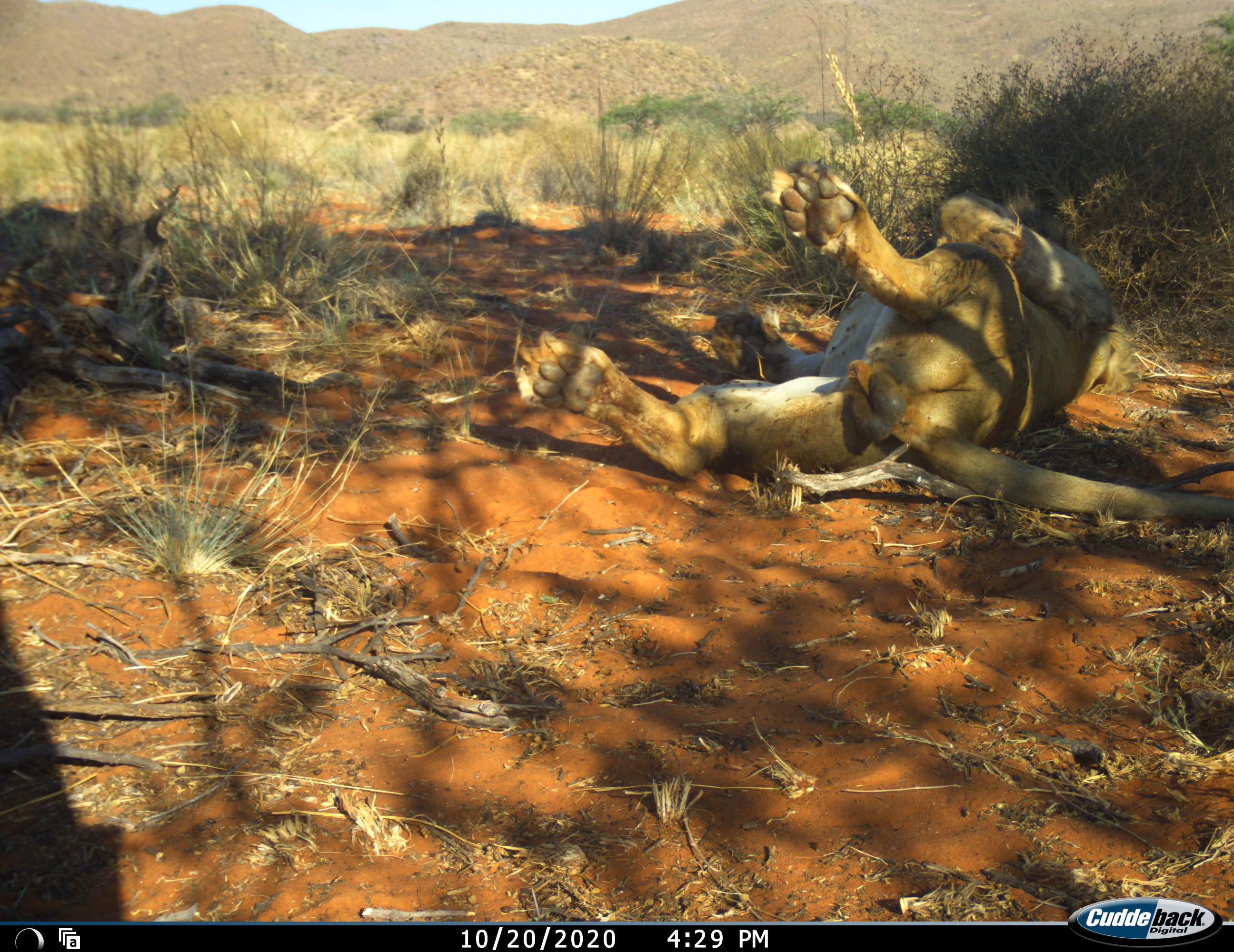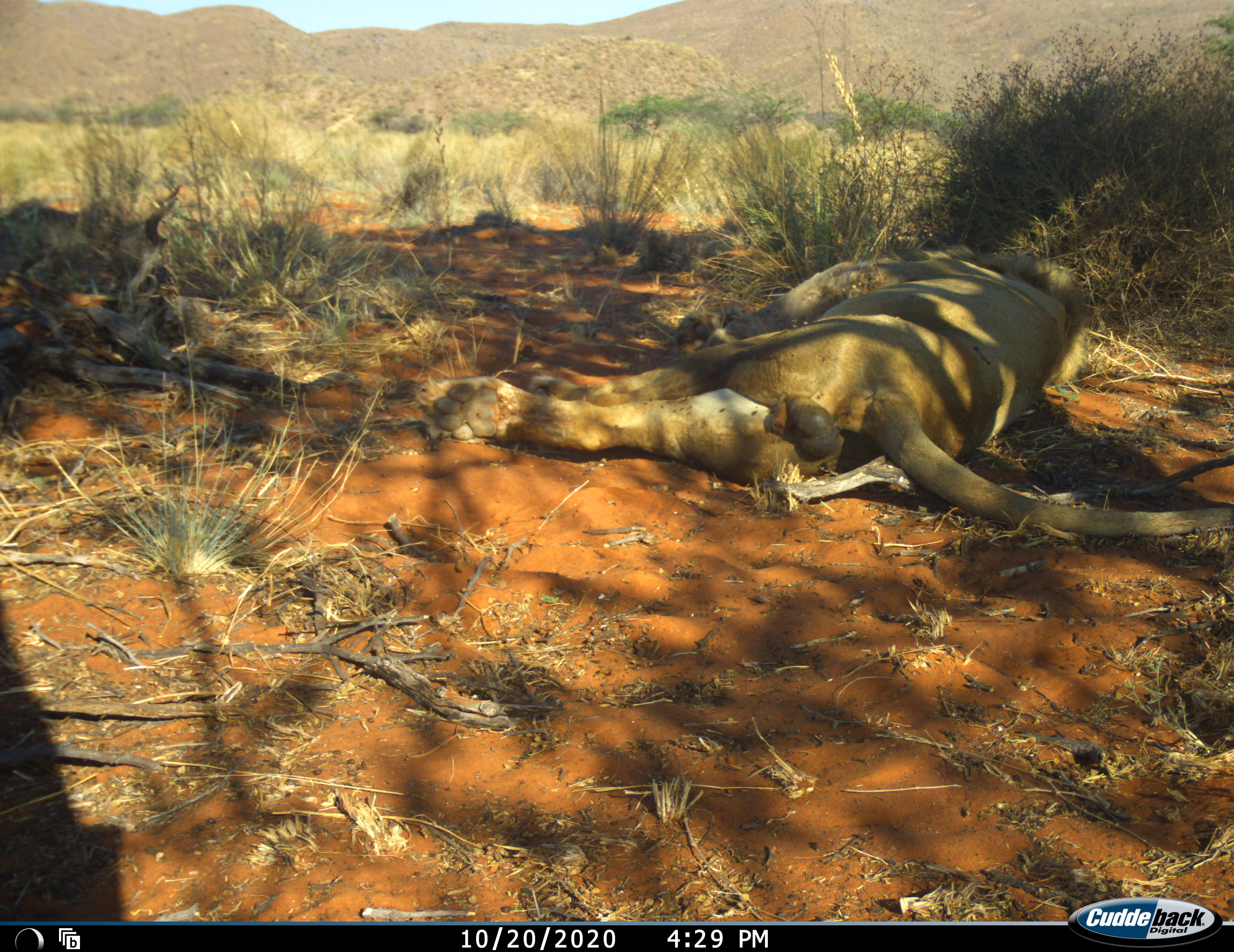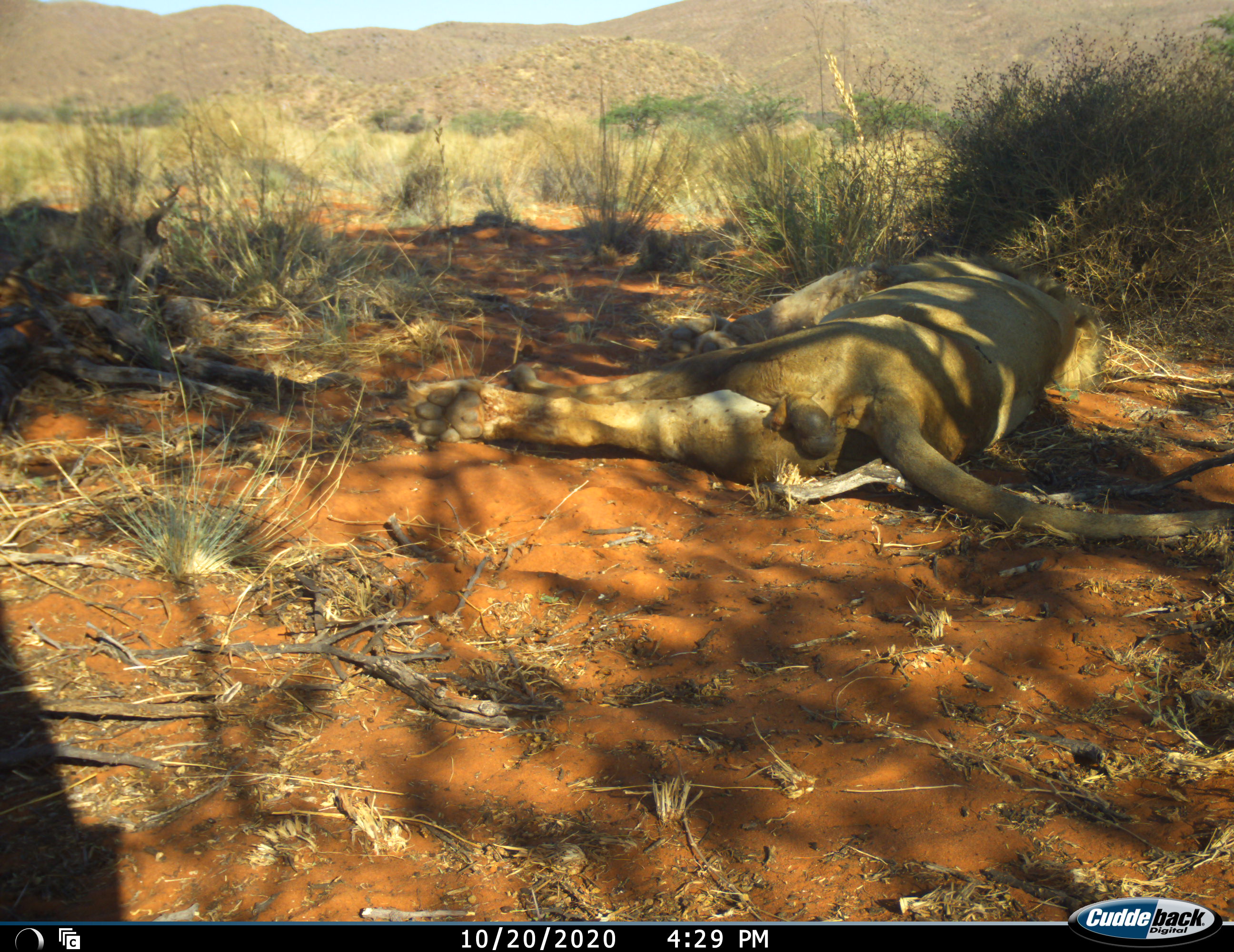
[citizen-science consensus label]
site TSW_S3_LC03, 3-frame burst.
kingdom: Animalia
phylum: Chordata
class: Mammalia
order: Carnivora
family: Felidae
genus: Panthera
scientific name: Panthera leo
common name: lion male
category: lionmale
Lionmale (lion male) (Panthera leo), count 1. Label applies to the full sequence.